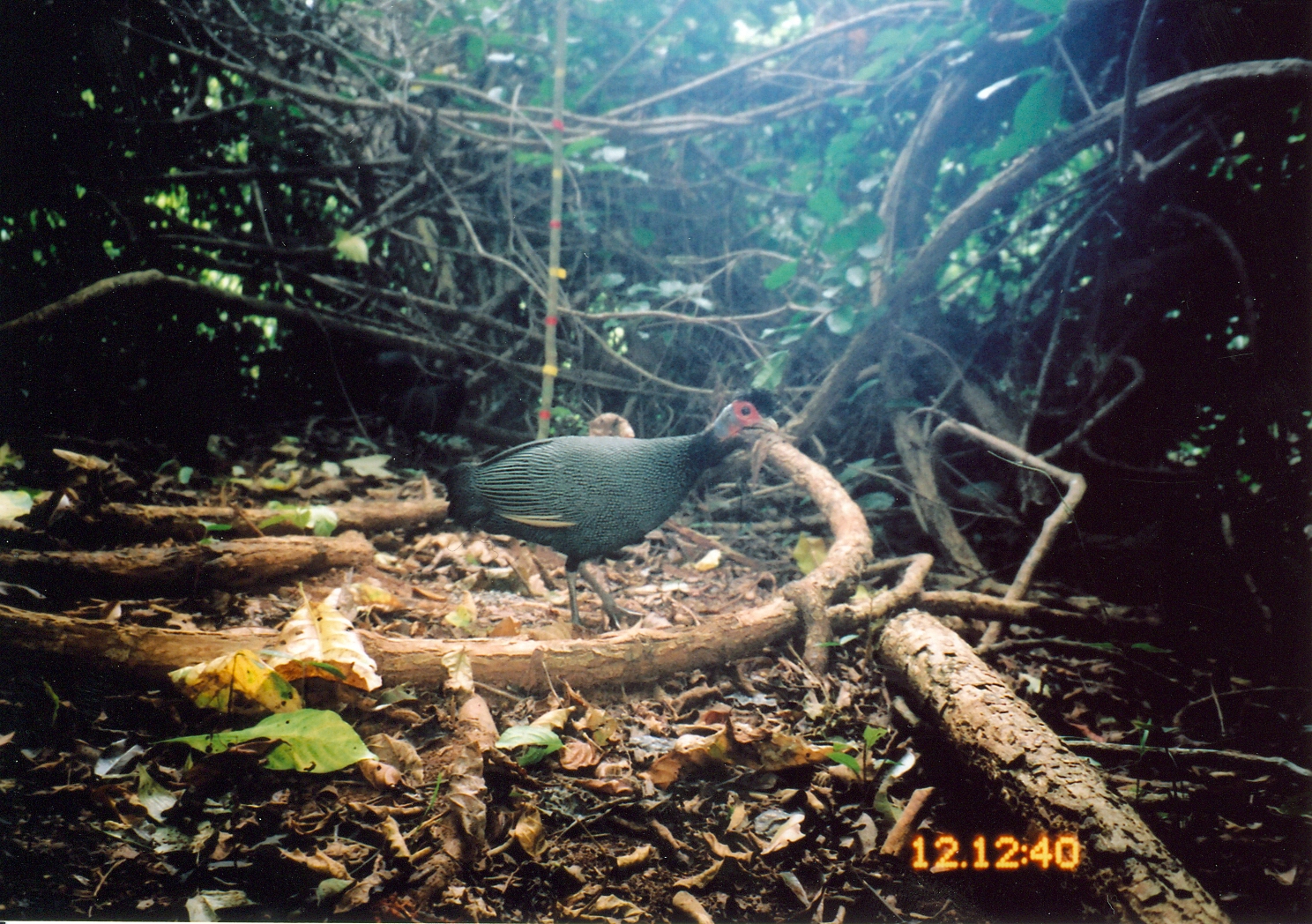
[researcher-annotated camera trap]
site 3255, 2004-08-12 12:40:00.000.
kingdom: Animalia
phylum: Chordata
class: Aves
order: Galliformes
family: Numididae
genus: Guttera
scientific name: Guttera pucherani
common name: crested guineafowl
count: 1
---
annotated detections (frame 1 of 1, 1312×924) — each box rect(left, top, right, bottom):
guttera pucherani: rect(437, 388, 780, 633)